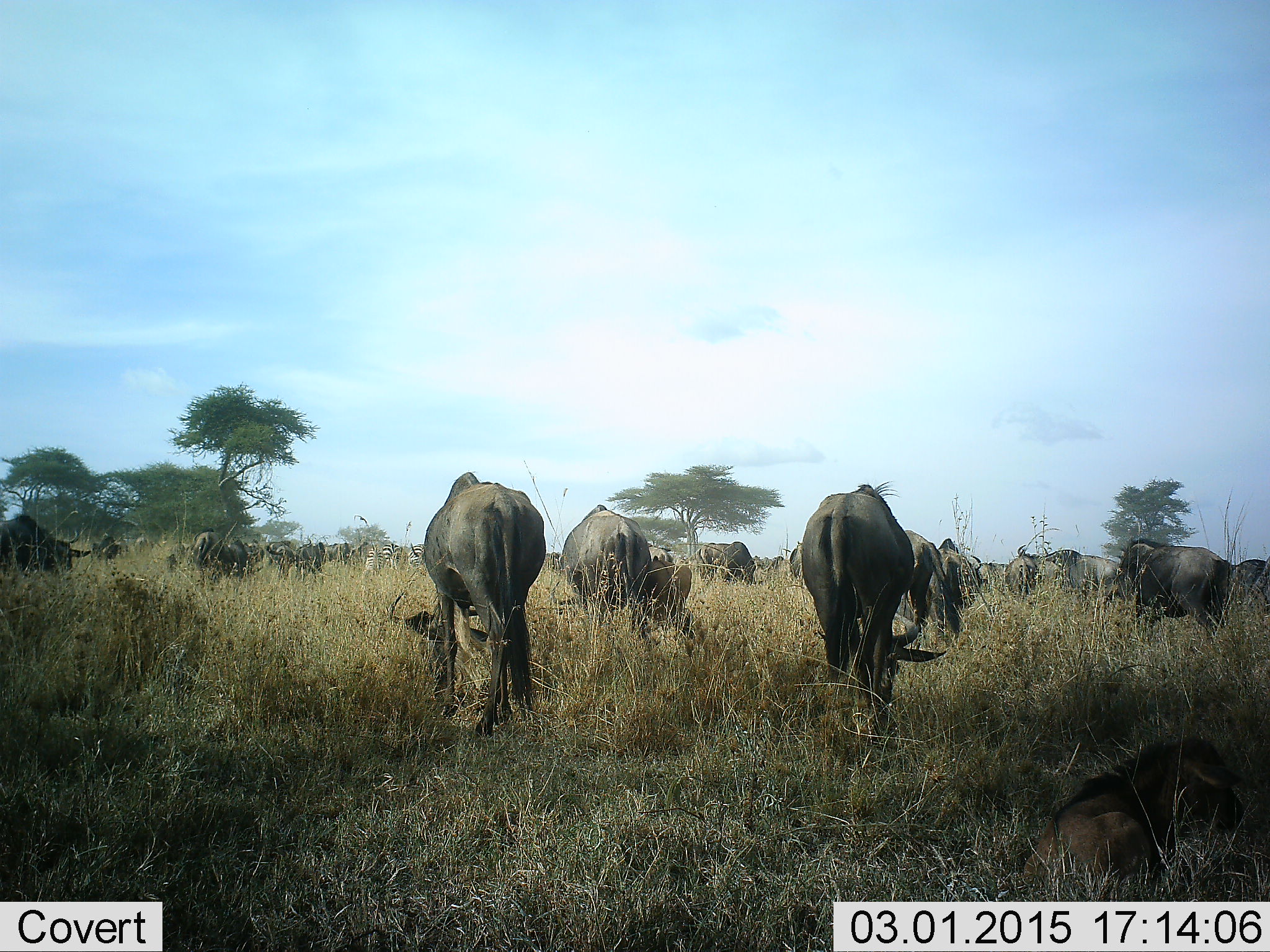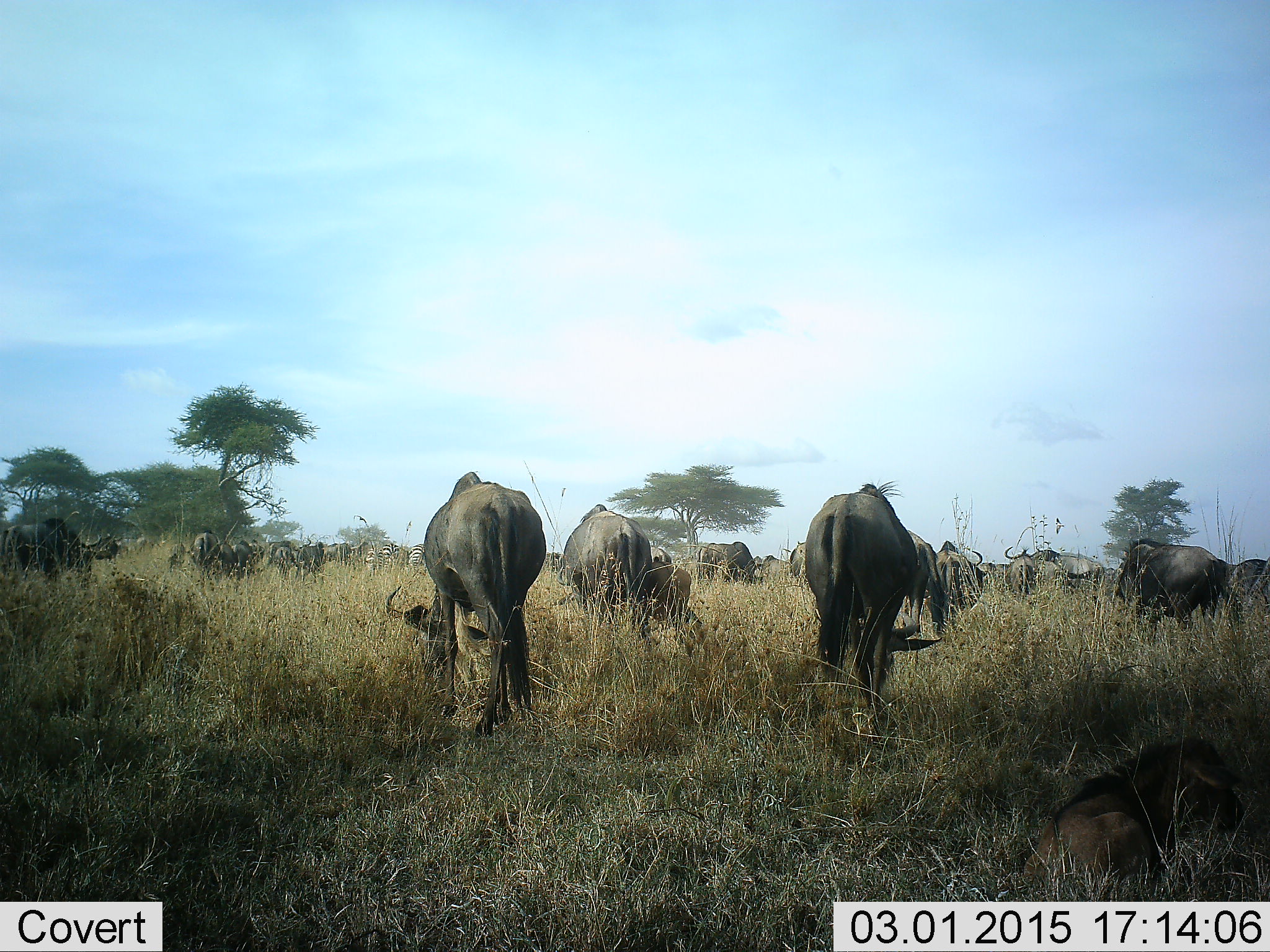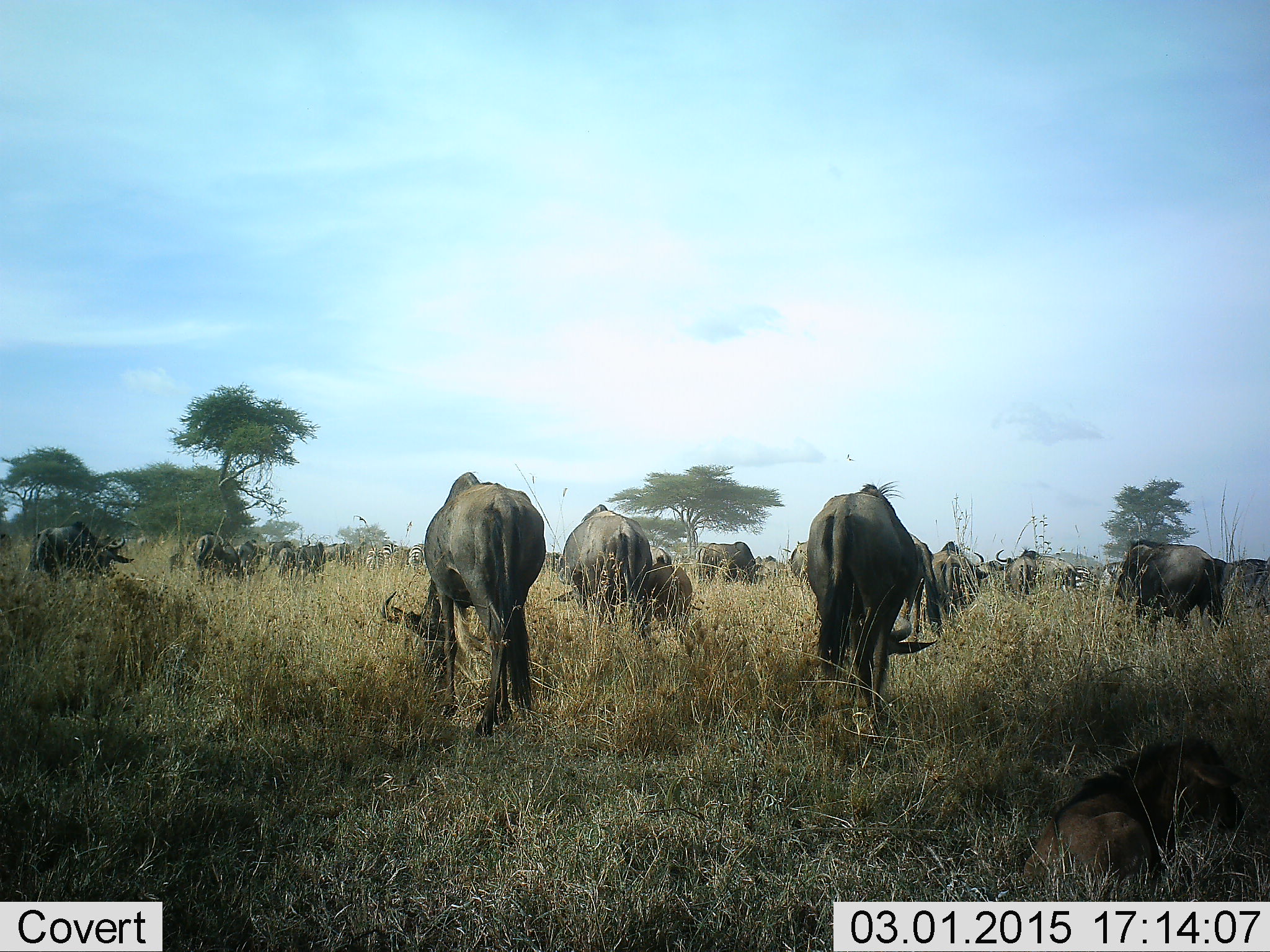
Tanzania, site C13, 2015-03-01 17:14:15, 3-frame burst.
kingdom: Animalia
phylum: Chordata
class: Mammalia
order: Artiodactyla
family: Bovidae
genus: Connochaetes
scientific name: Connochaetes taurinus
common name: blue wildebeest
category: wildebeest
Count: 11-50.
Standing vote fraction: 36%.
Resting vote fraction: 27%.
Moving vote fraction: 9%.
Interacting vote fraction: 0%.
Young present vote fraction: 9%.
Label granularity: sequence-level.